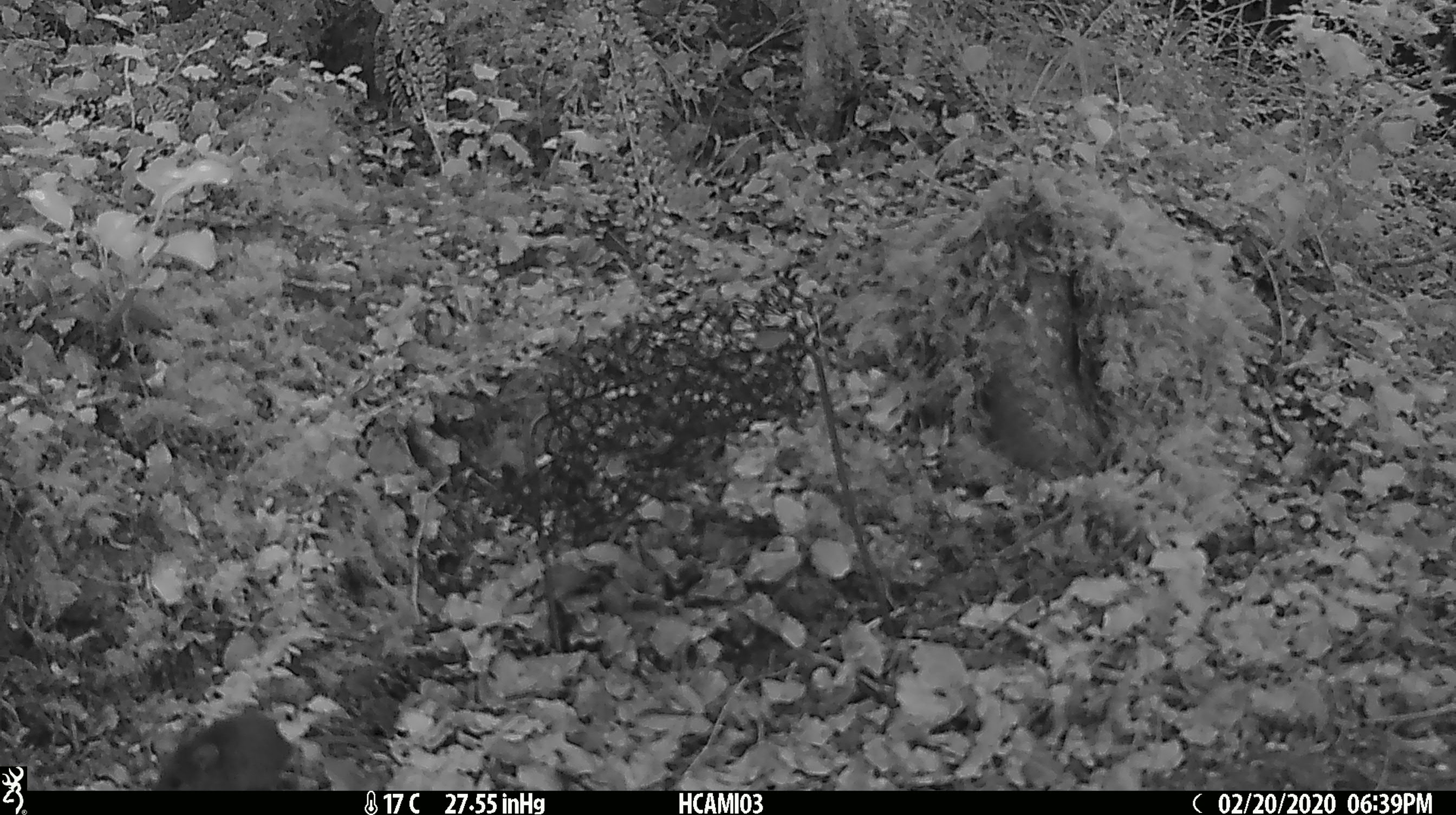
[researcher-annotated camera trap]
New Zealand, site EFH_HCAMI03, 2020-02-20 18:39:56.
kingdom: Animalia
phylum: Chordata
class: Mammalia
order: Rodentia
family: Muridae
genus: Mus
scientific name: Mus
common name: mouse